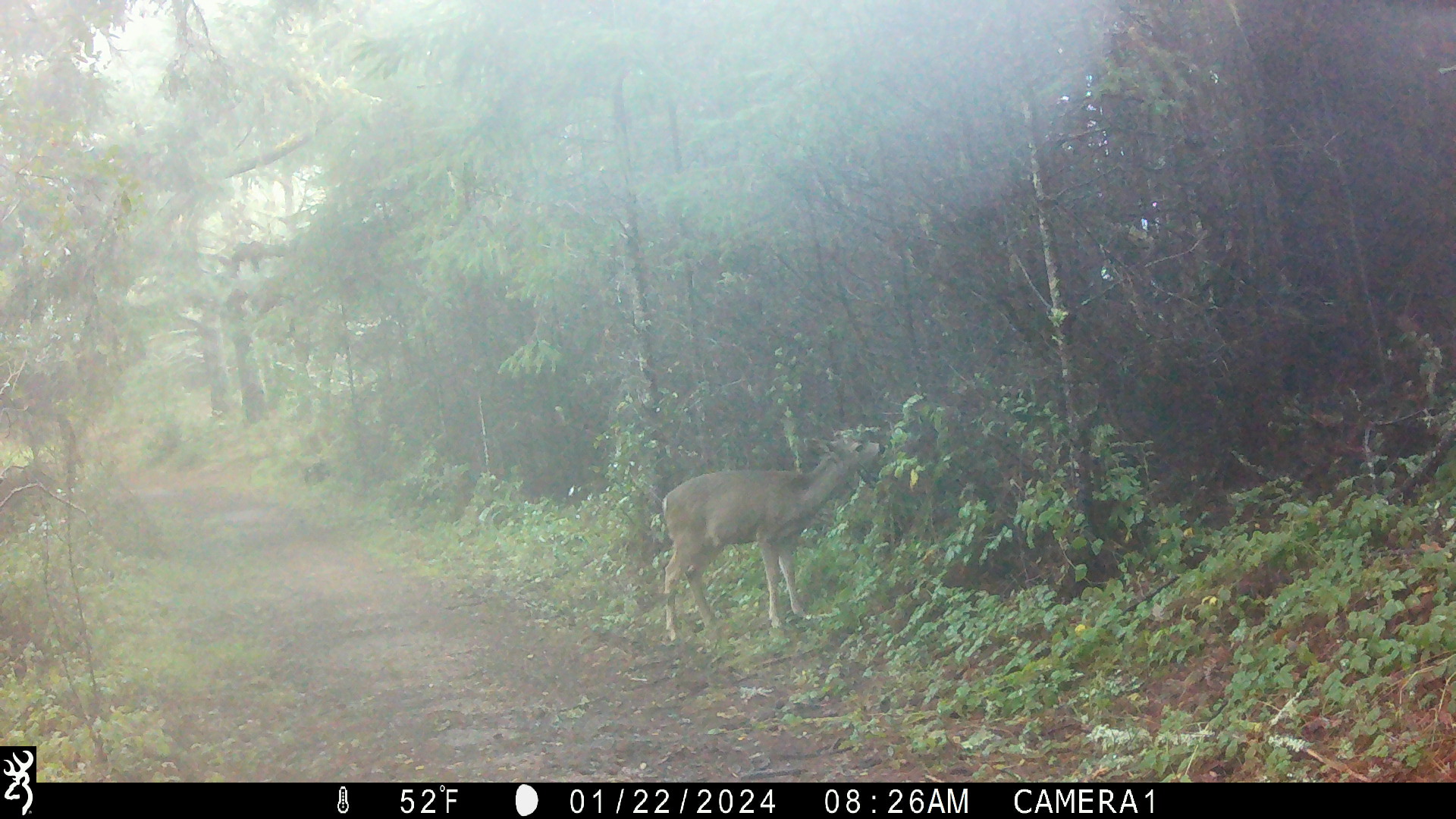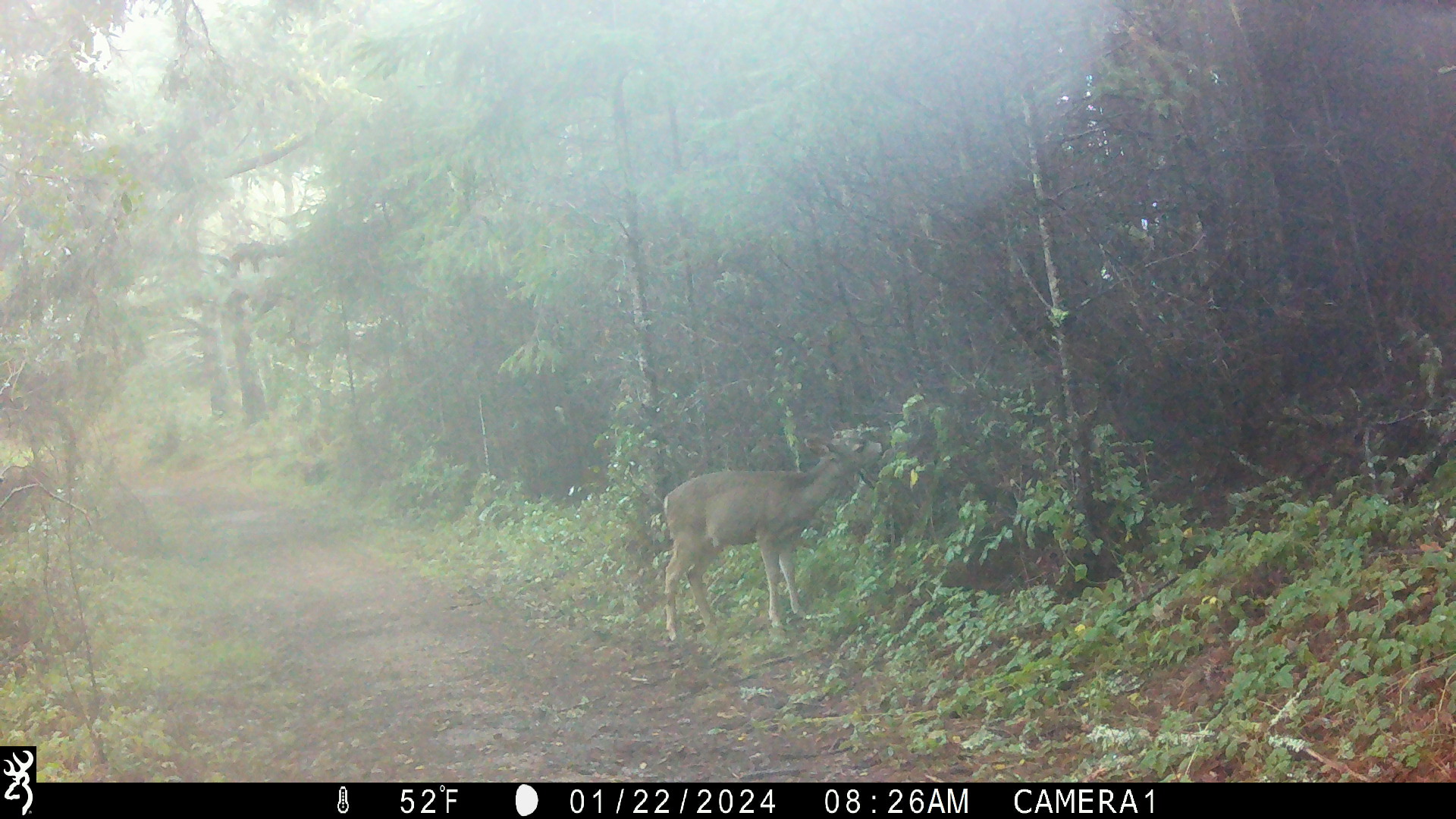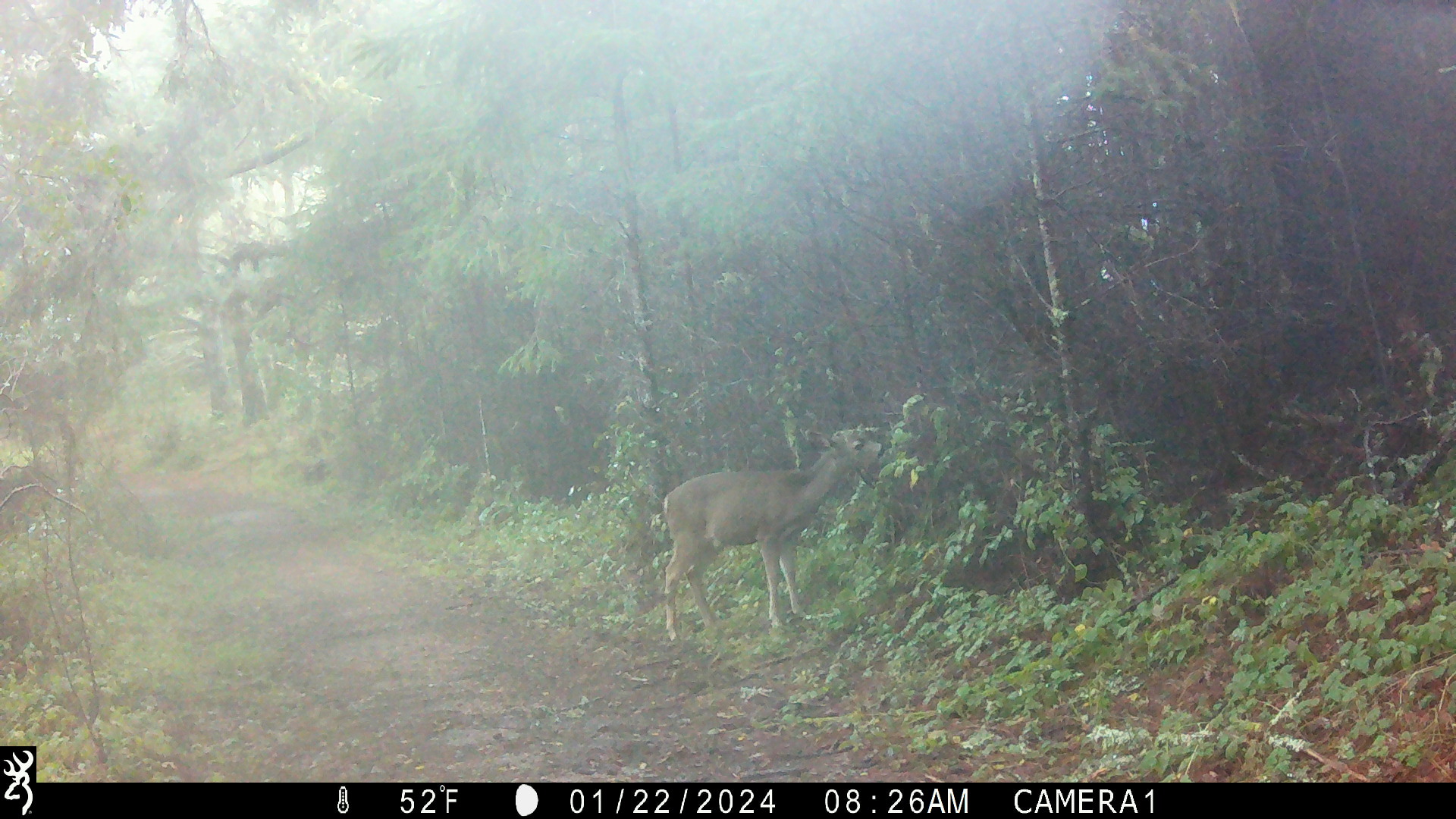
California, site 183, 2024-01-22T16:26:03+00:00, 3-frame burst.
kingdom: Animalia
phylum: Chordata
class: Mammalia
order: Artiodactyla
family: Cervidae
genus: Odocoileus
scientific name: Odocoileus hemionus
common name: mule deer